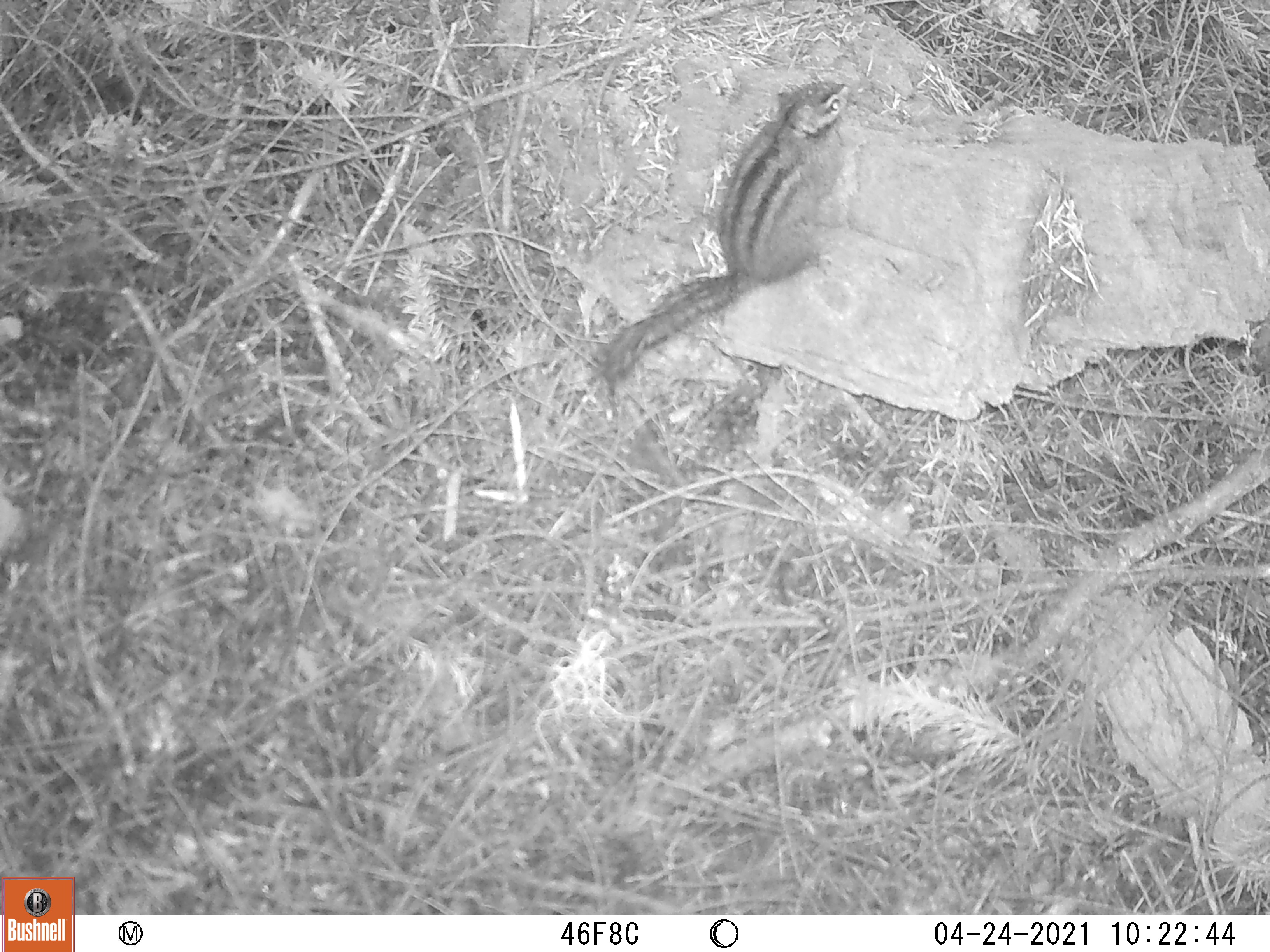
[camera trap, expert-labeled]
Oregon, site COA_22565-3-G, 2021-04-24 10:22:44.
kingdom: Animalia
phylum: Chordata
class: Mammalia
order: Rodentia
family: Sciuridae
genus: Neotamias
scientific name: Neotamias townsendii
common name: townsend's chipmunk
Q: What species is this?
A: Townsend's chipmunk (Neotamias townsendii).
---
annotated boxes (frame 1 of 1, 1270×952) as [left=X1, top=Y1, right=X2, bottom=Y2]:
townsend's chipmunk: [left=591, top=72, right=864, bottom=396]